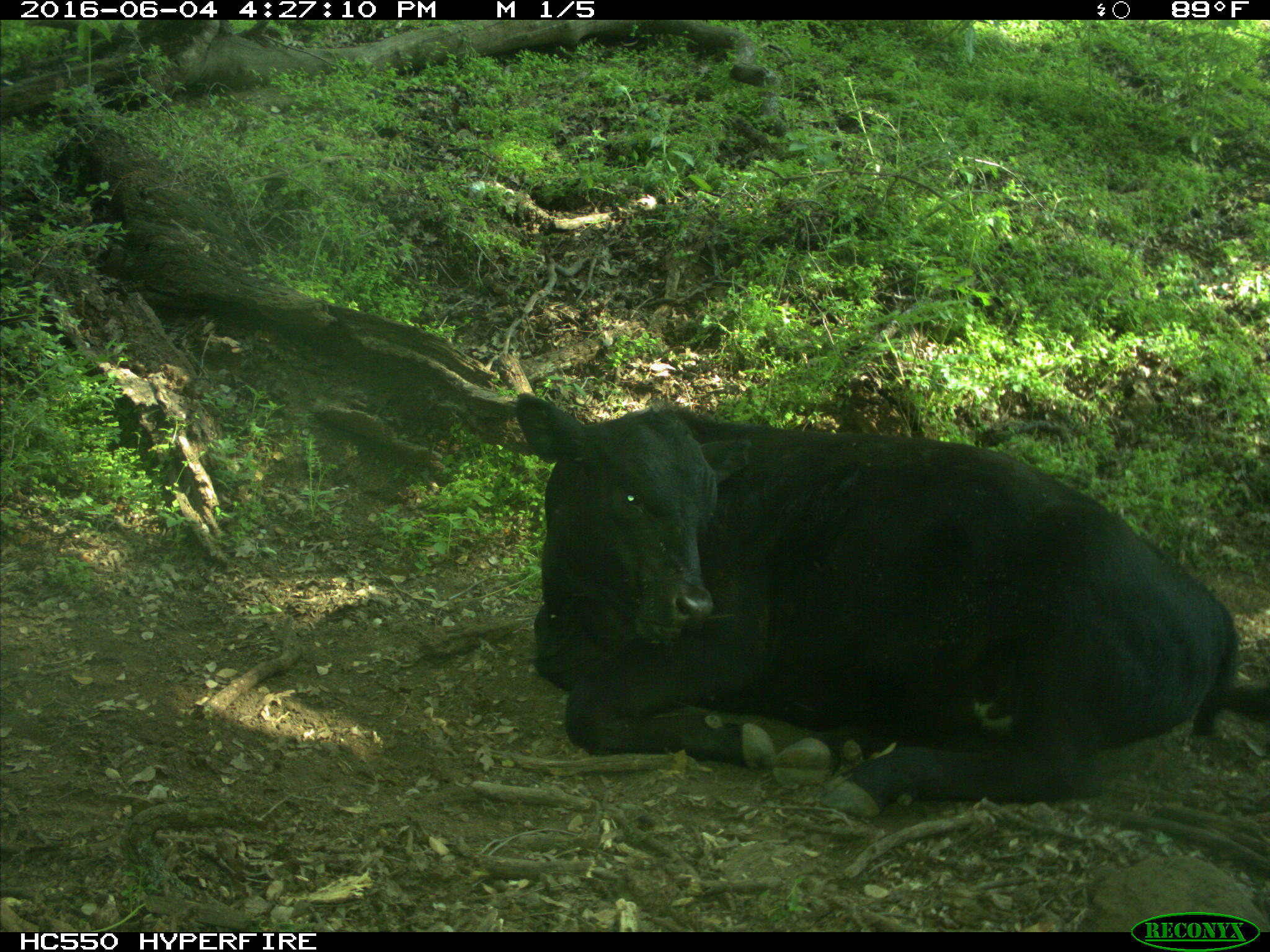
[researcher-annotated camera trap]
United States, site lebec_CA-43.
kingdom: Animalia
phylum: Chordata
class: Mammalia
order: Artiodactyla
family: Bovidae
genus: Bos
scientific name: Bos taurus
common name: domestic cow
Bos taurus (domestic cow).